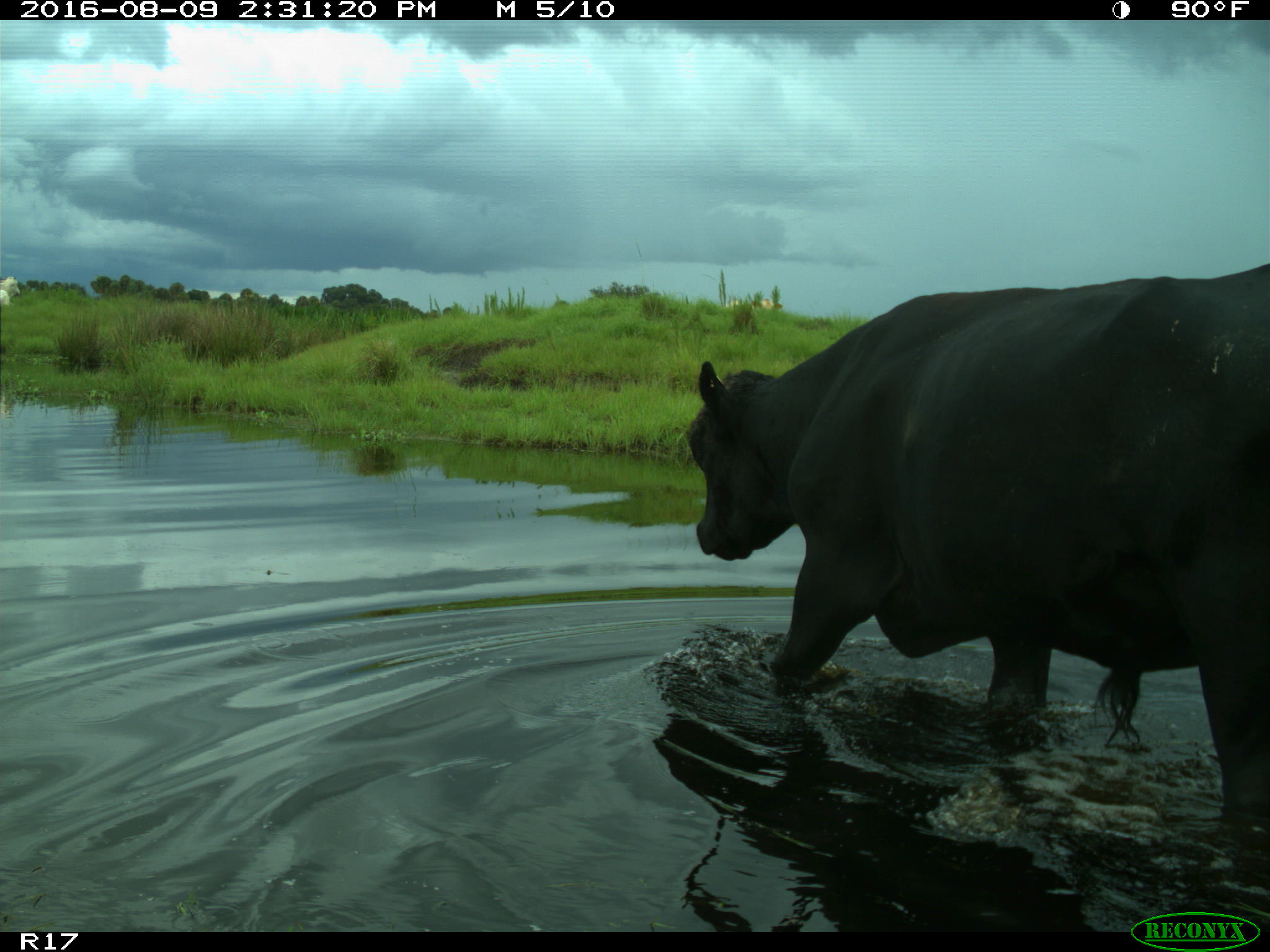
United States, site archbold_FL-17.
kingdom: Animalia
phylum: Chordata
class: Mammalia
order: Artiodactyla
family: Bovidae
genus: Bos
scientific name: Bos taurus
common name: domestic cow